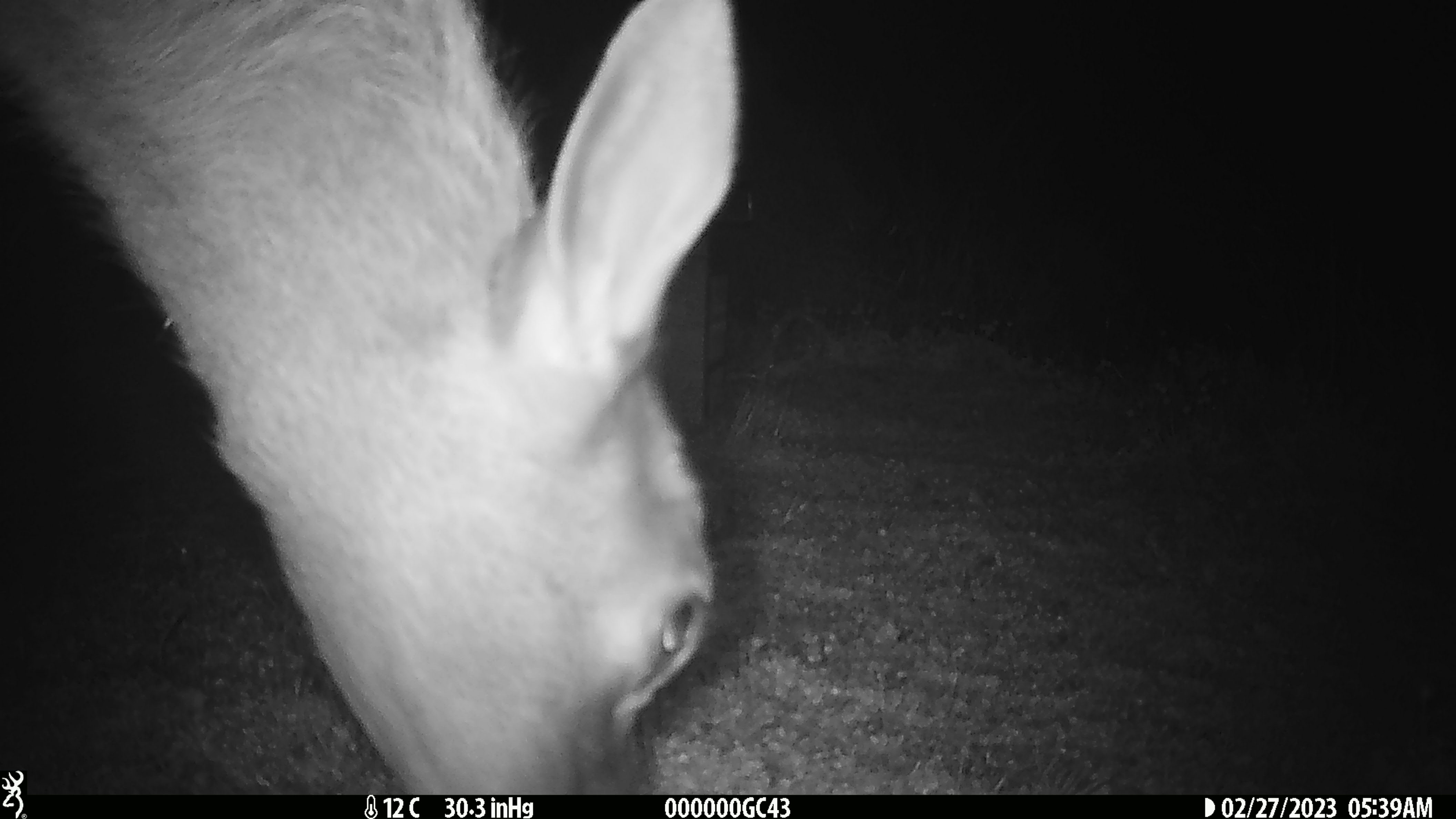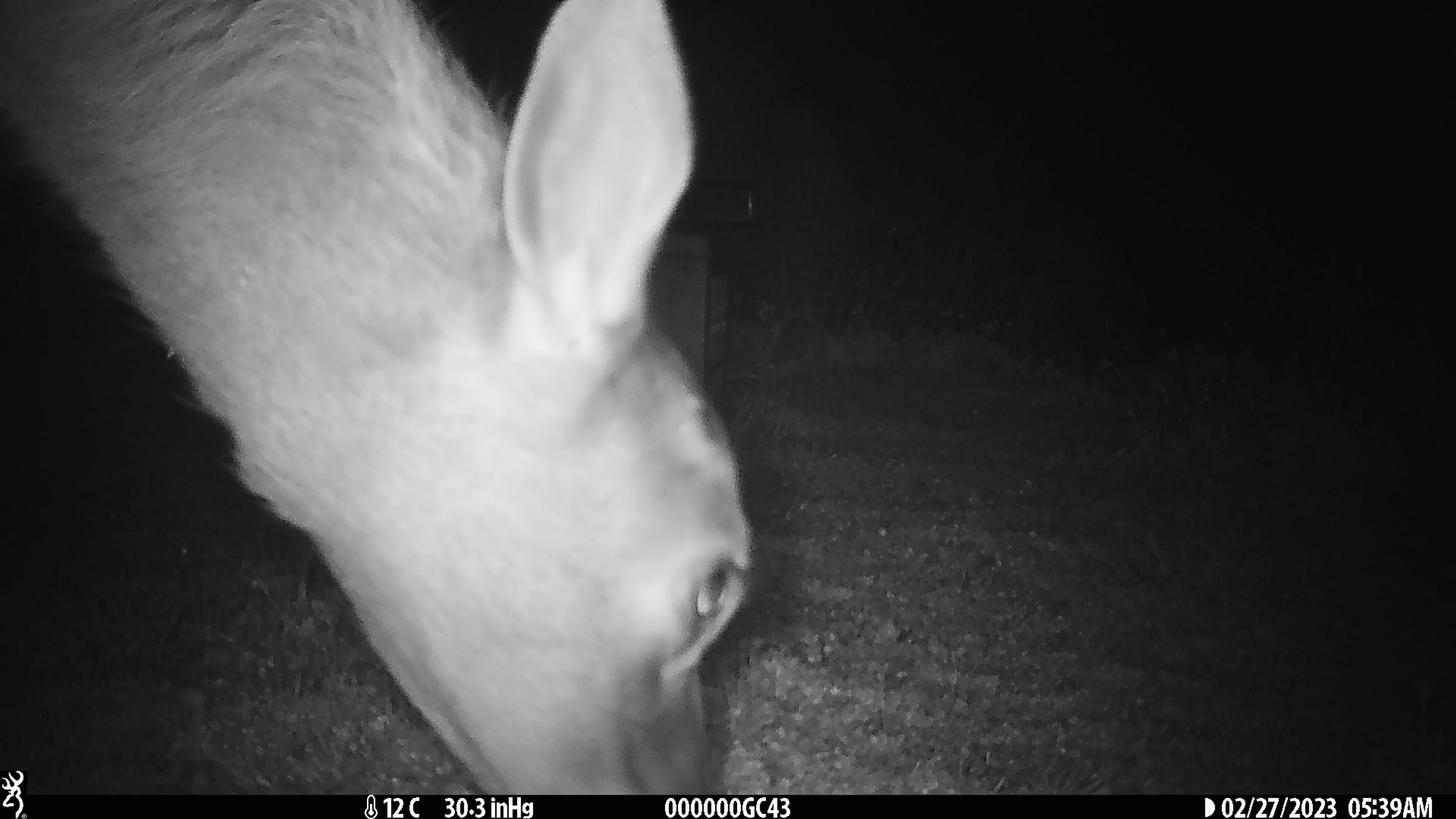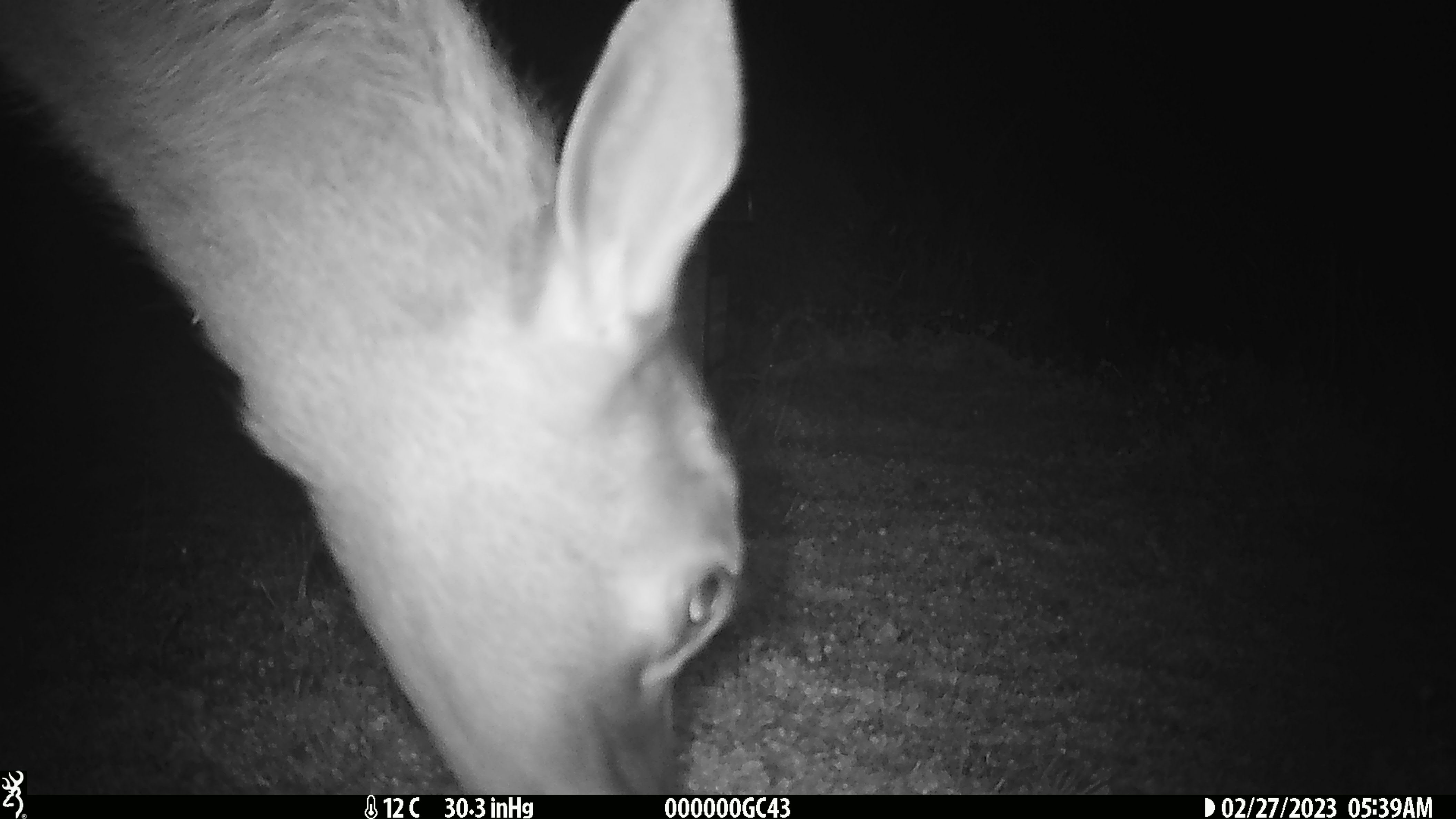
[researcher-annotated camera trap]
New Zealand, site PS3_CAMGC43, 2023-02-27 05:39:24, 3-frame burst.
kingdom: Animalia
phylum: Chordata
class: Mammalia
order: Artiodactyla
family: Cervidae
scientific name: Cervidae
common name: deer